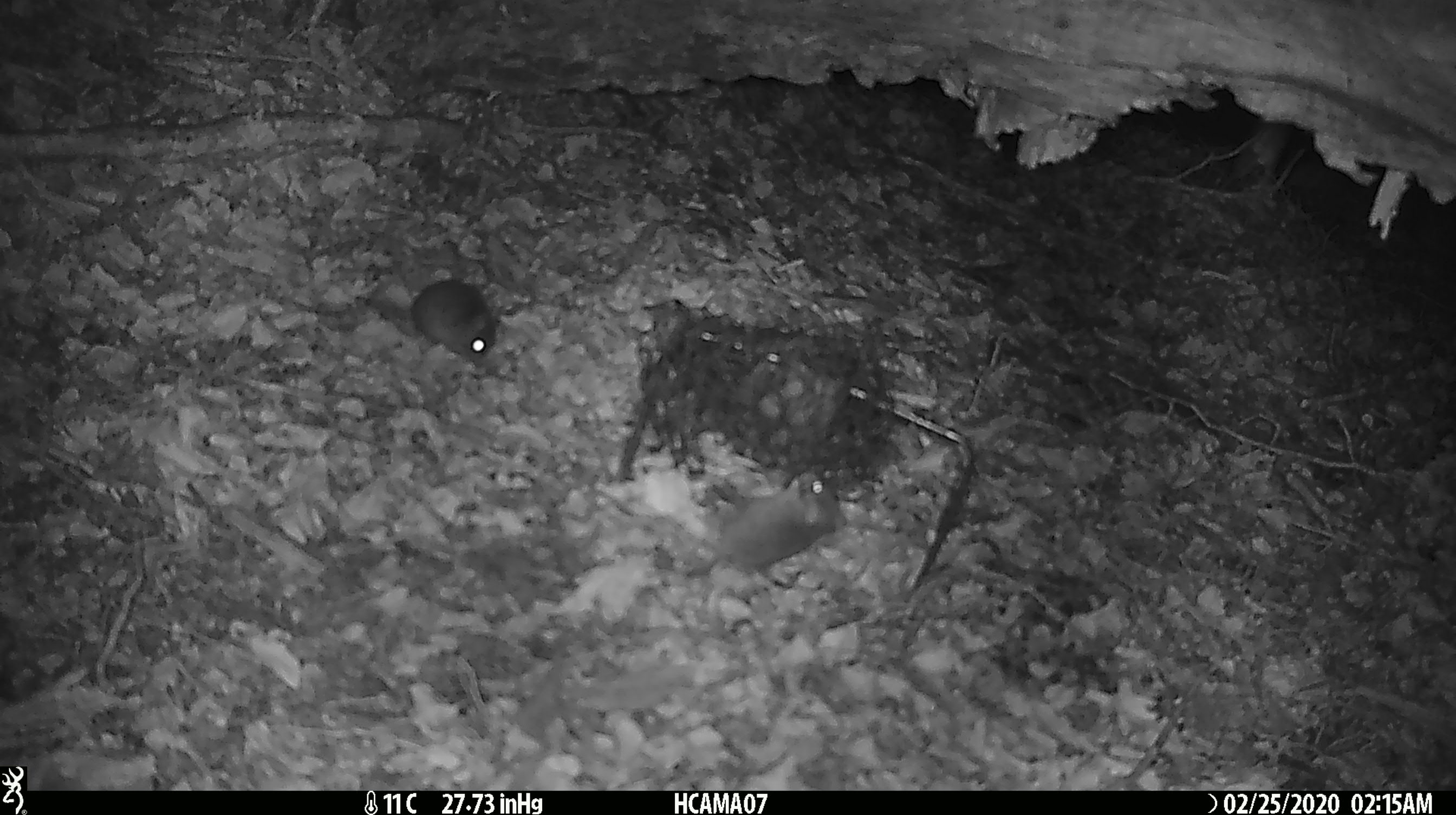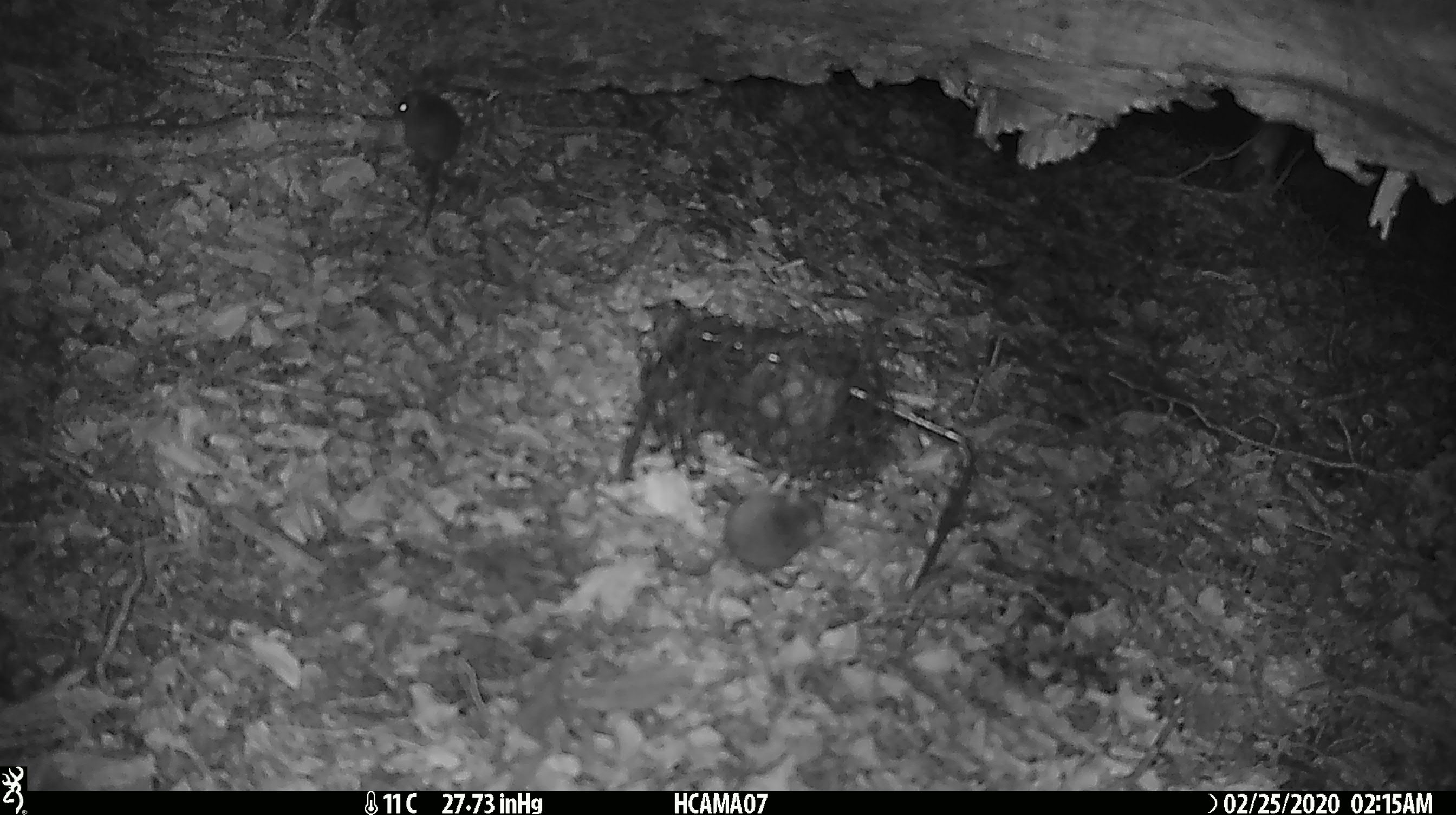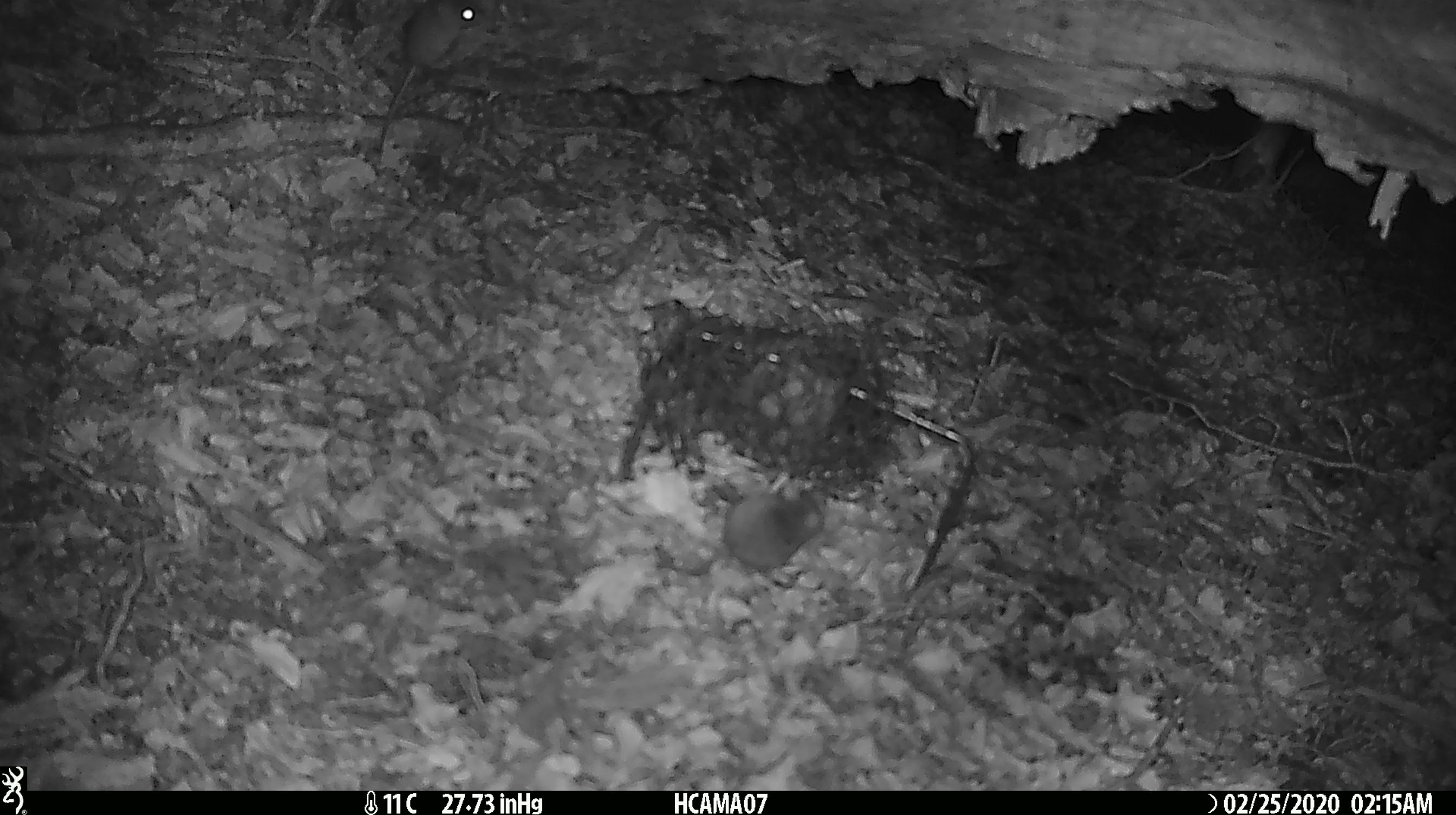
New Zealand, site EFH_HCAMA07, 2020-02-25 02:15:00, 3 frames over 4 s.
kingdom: Animalia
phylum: Chordata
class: Mammalia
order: Rodentia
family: Muridae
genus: Mus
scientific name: Mus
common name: mouse